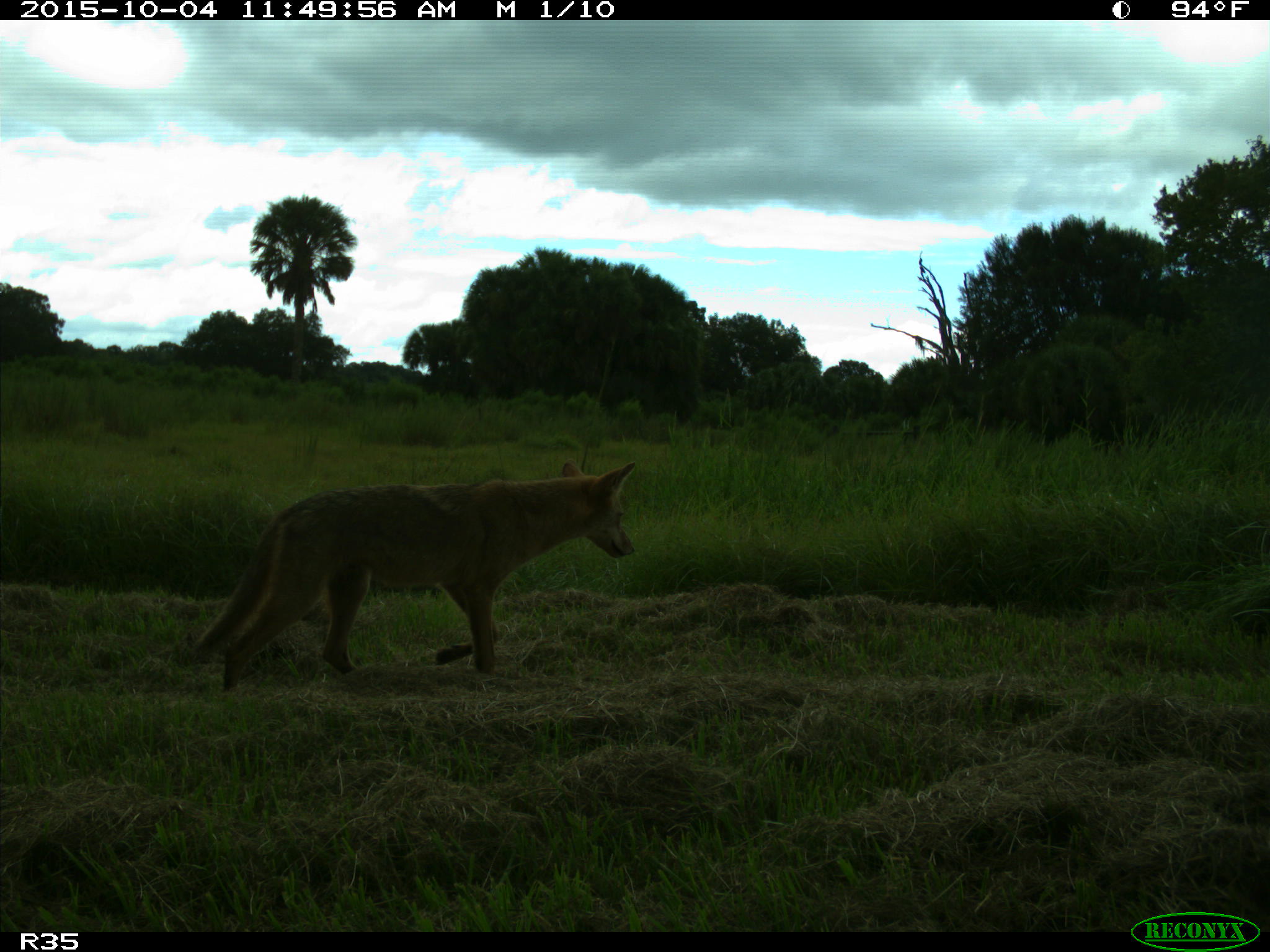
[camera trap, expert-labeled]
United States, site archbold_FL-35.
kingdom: Animalia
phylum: Chordata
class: Mammalia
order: Carnivora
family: Canidae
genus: Canis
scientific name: Canis latrans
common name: coyote